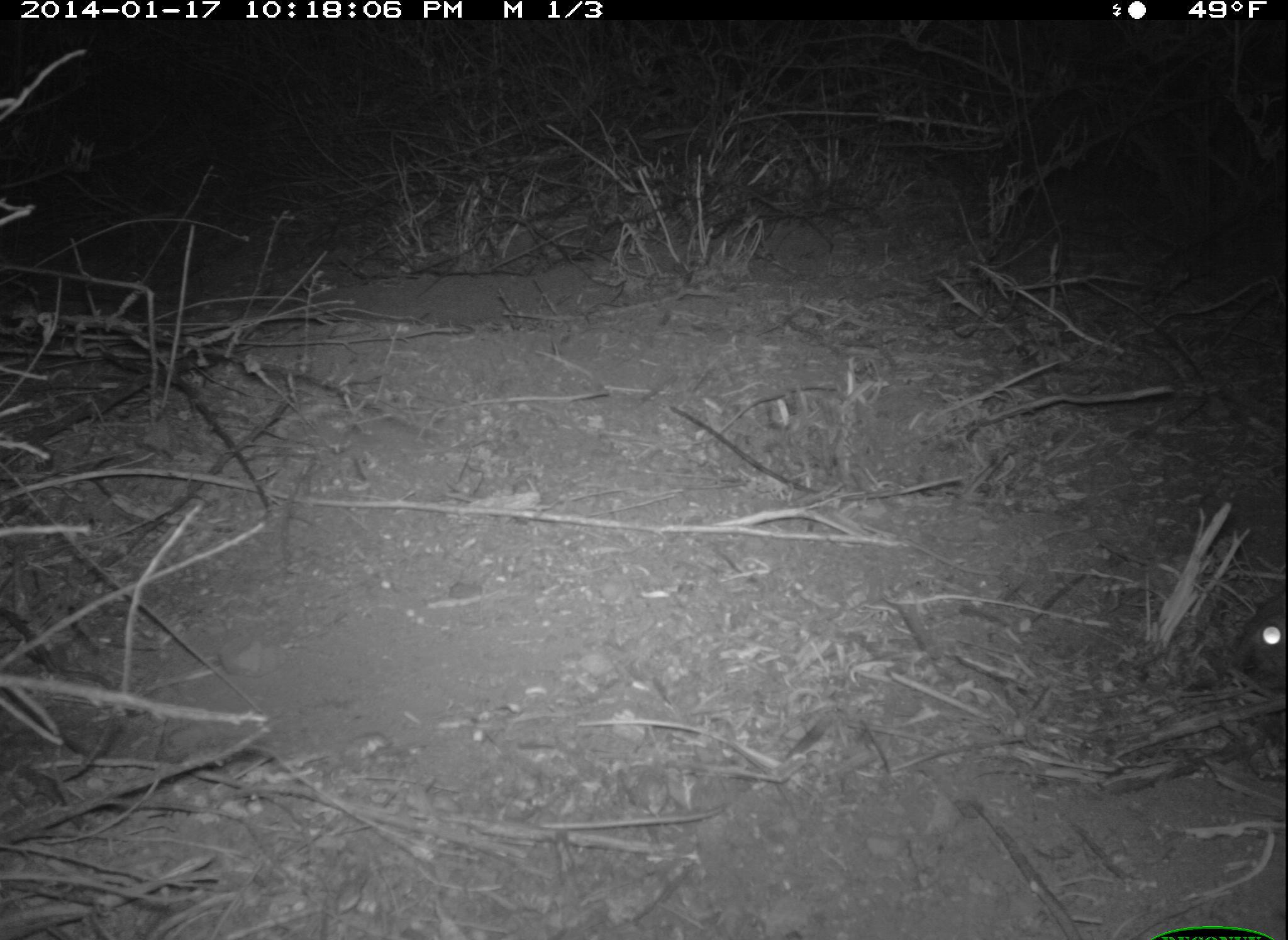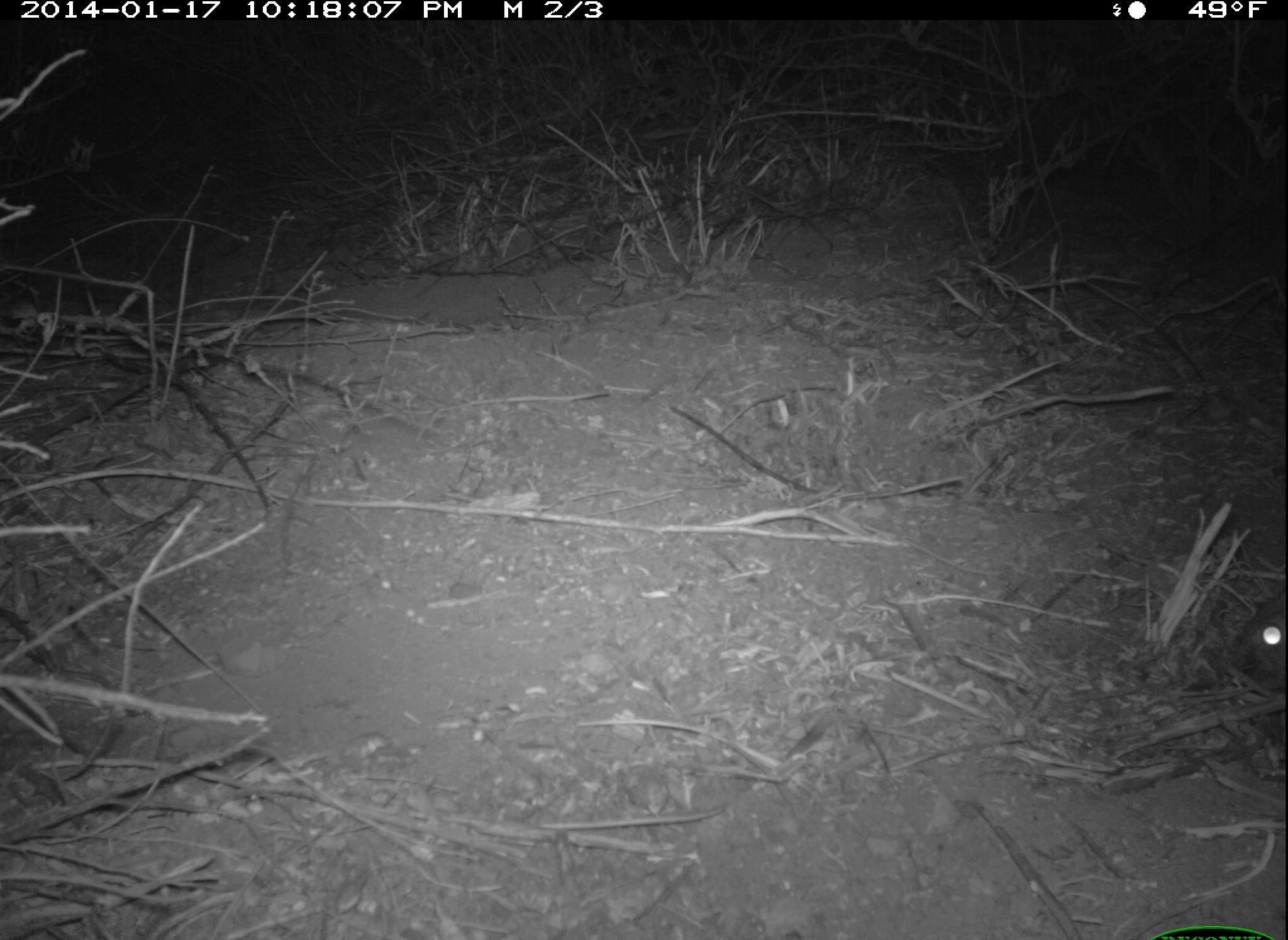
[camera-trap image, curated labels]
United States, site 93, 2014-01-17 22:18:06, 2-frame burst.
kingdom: Animalia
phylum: Chordata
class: Mammalia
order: Lagomorpha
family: Leporidae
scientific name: Leporidae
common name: rabbits and hares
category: rabbit